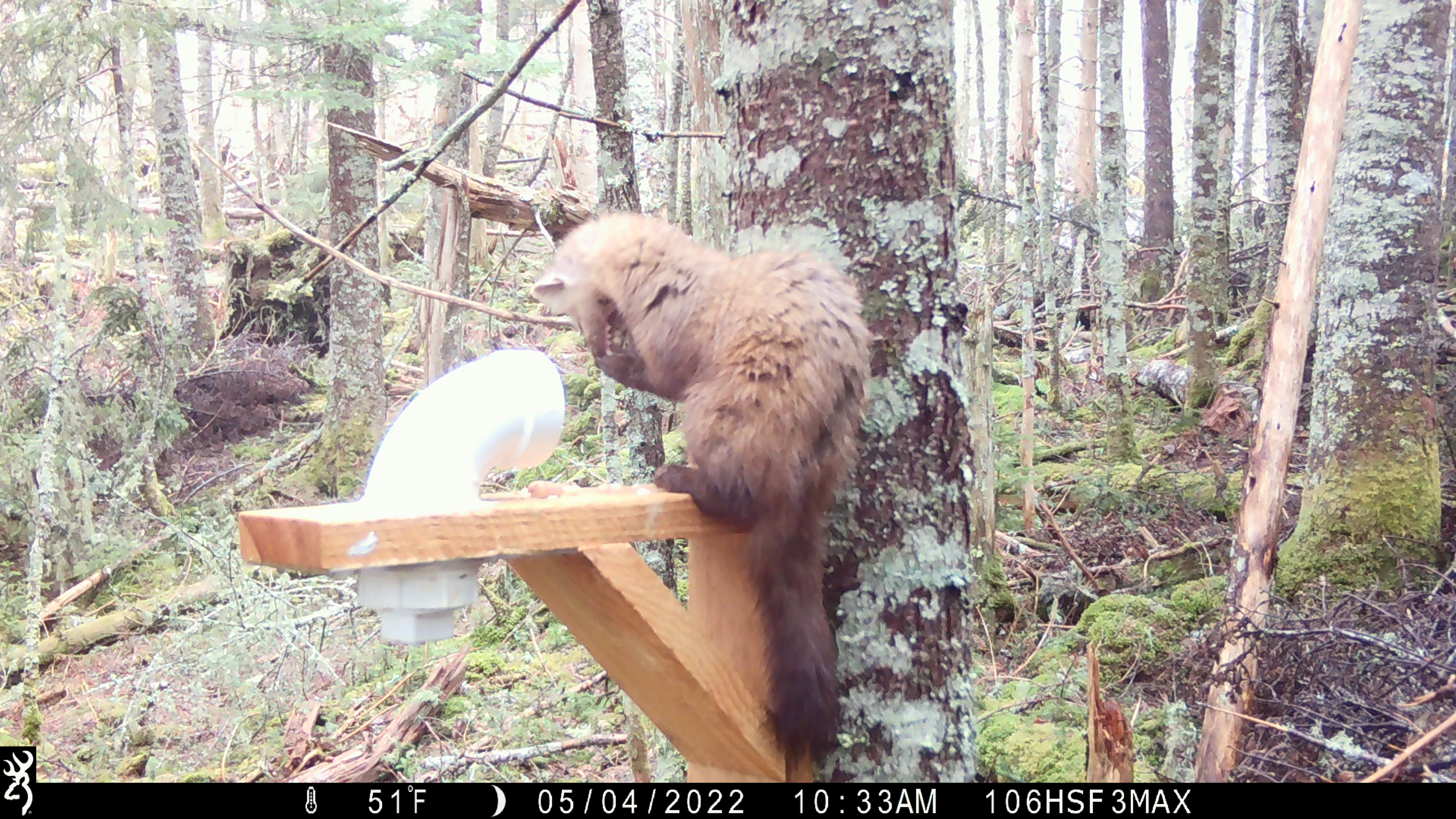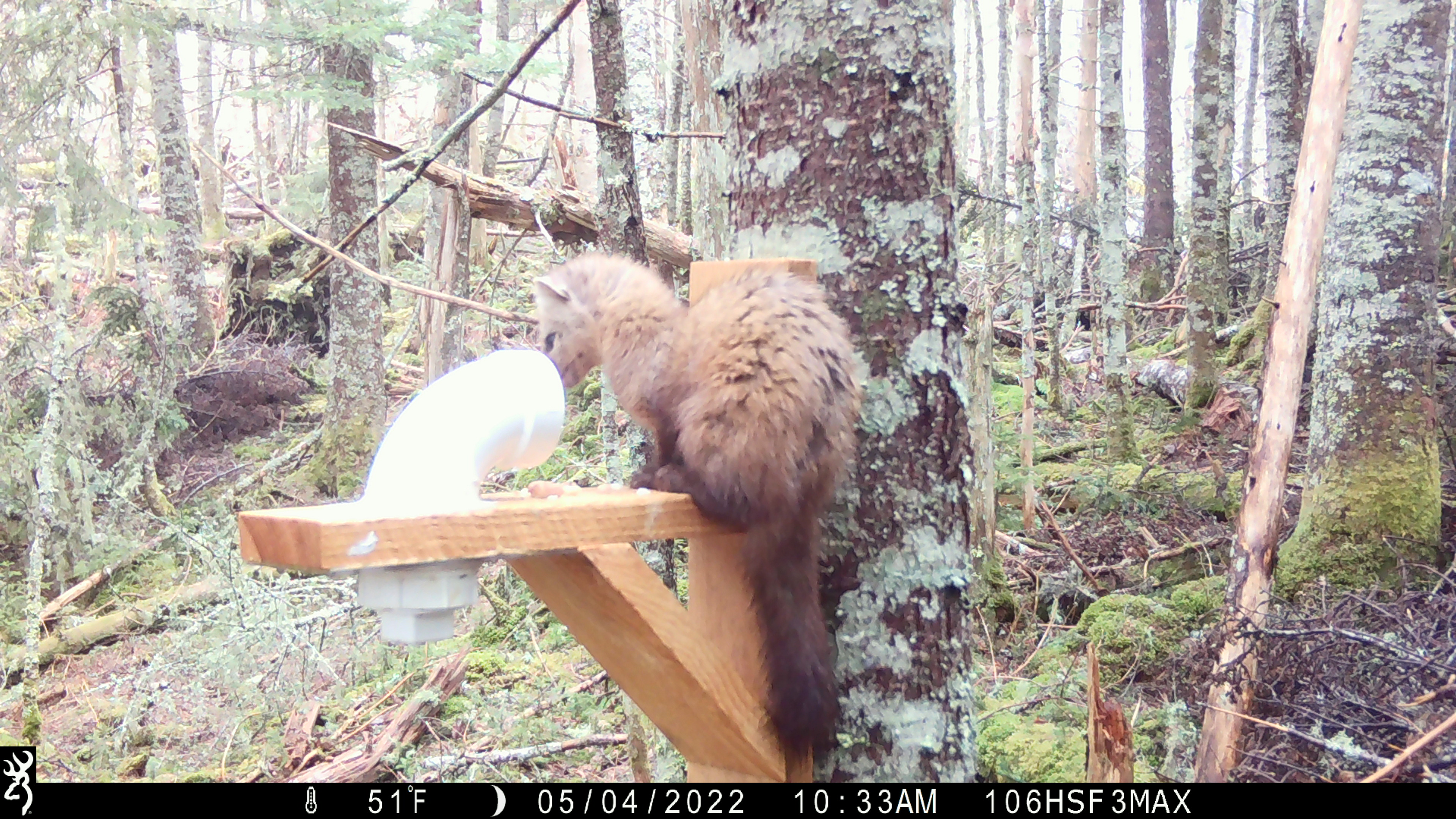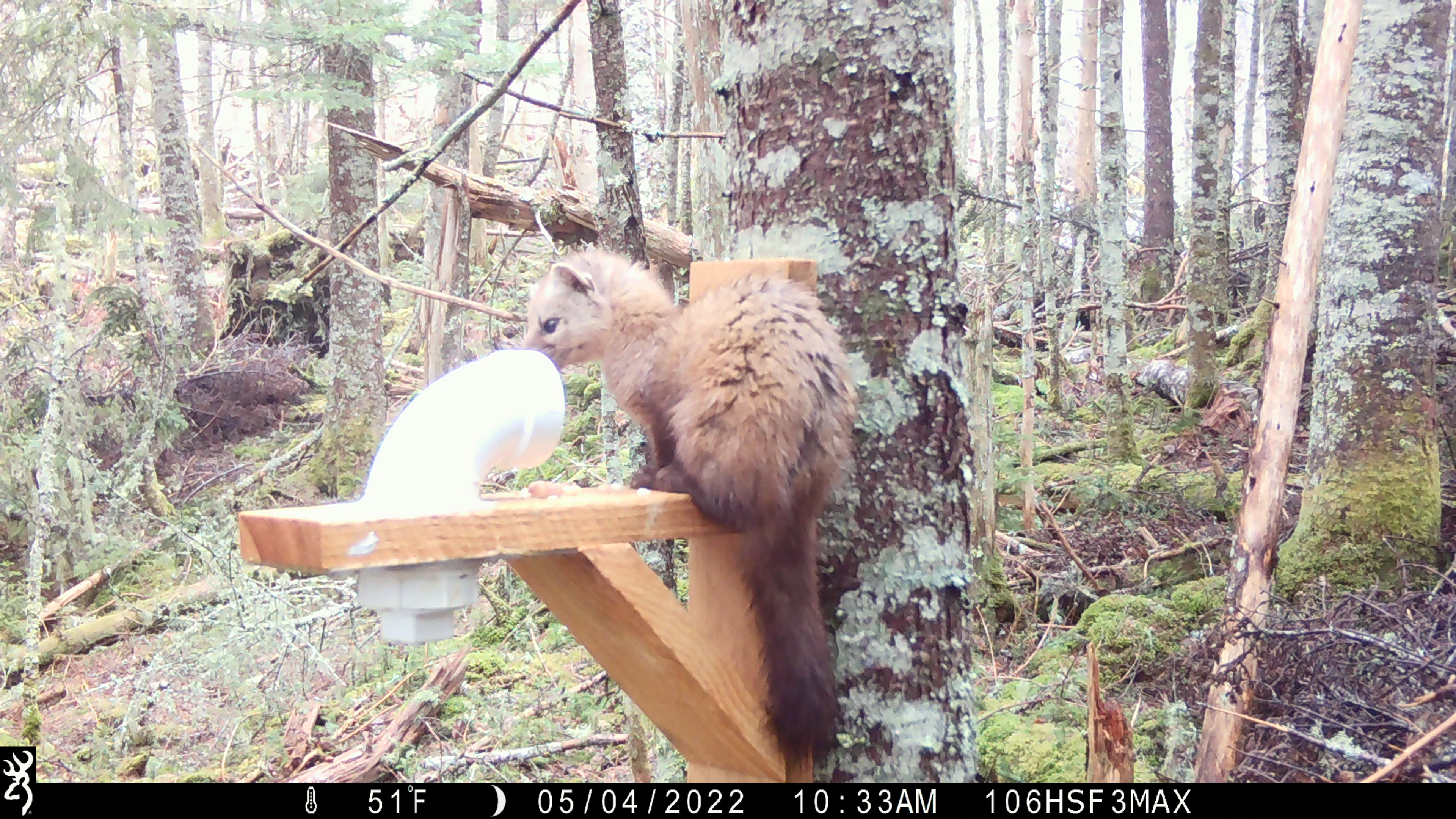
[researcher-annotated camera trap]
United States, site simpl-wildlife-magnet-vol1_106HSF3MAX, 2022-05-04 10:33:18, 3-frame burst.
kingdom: Animalia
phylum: Chordata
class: Mammalia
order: Carnivora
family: Mustelidae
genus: Martes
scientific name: Martes americana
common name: american marten